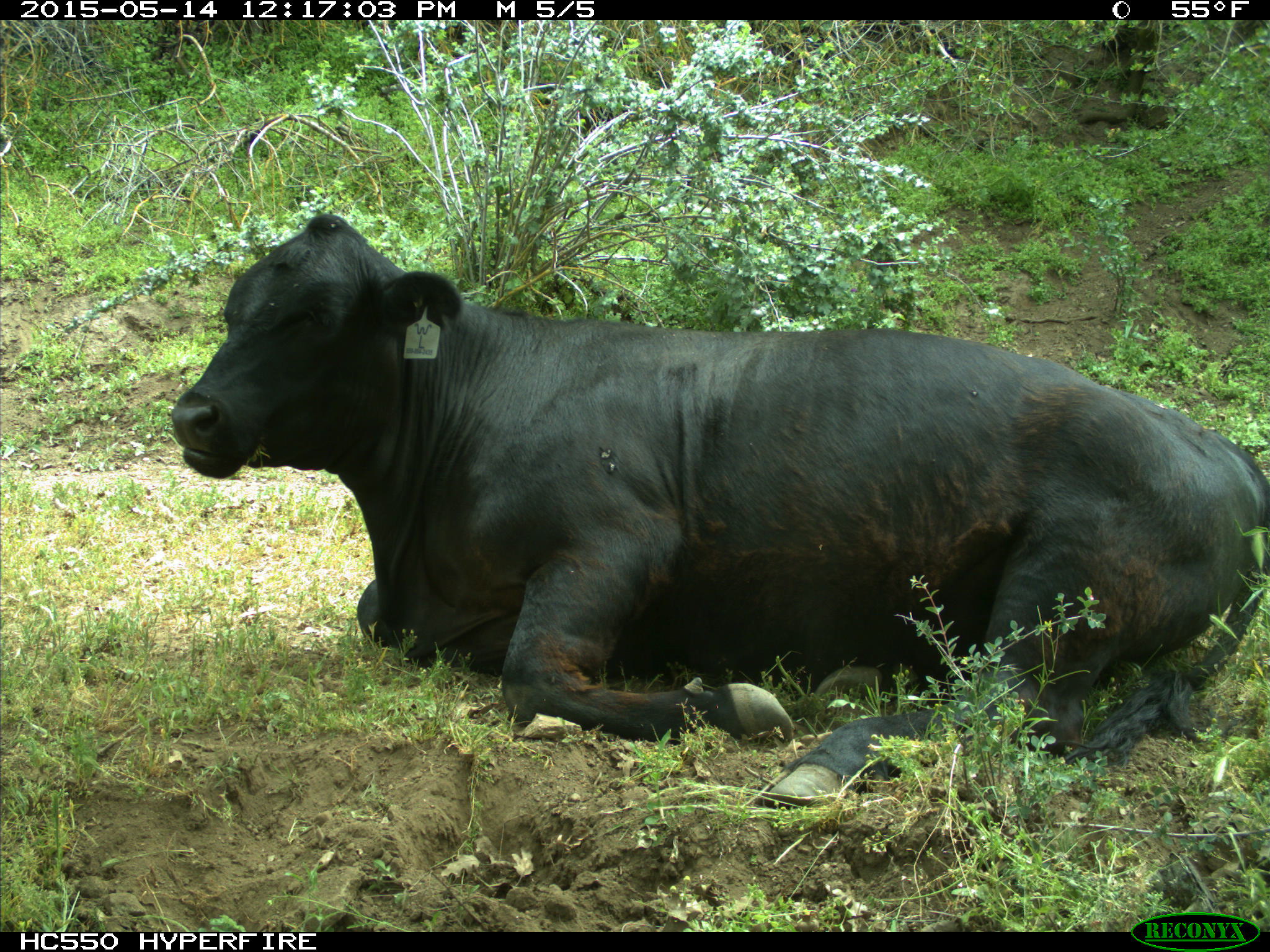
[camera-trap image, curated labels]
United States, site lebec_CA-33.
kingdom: Animalia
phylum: Chordata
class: Mammalia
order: Artiodactyla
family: Bovidae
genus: Bos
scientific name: Bos taurus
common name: domestic cow